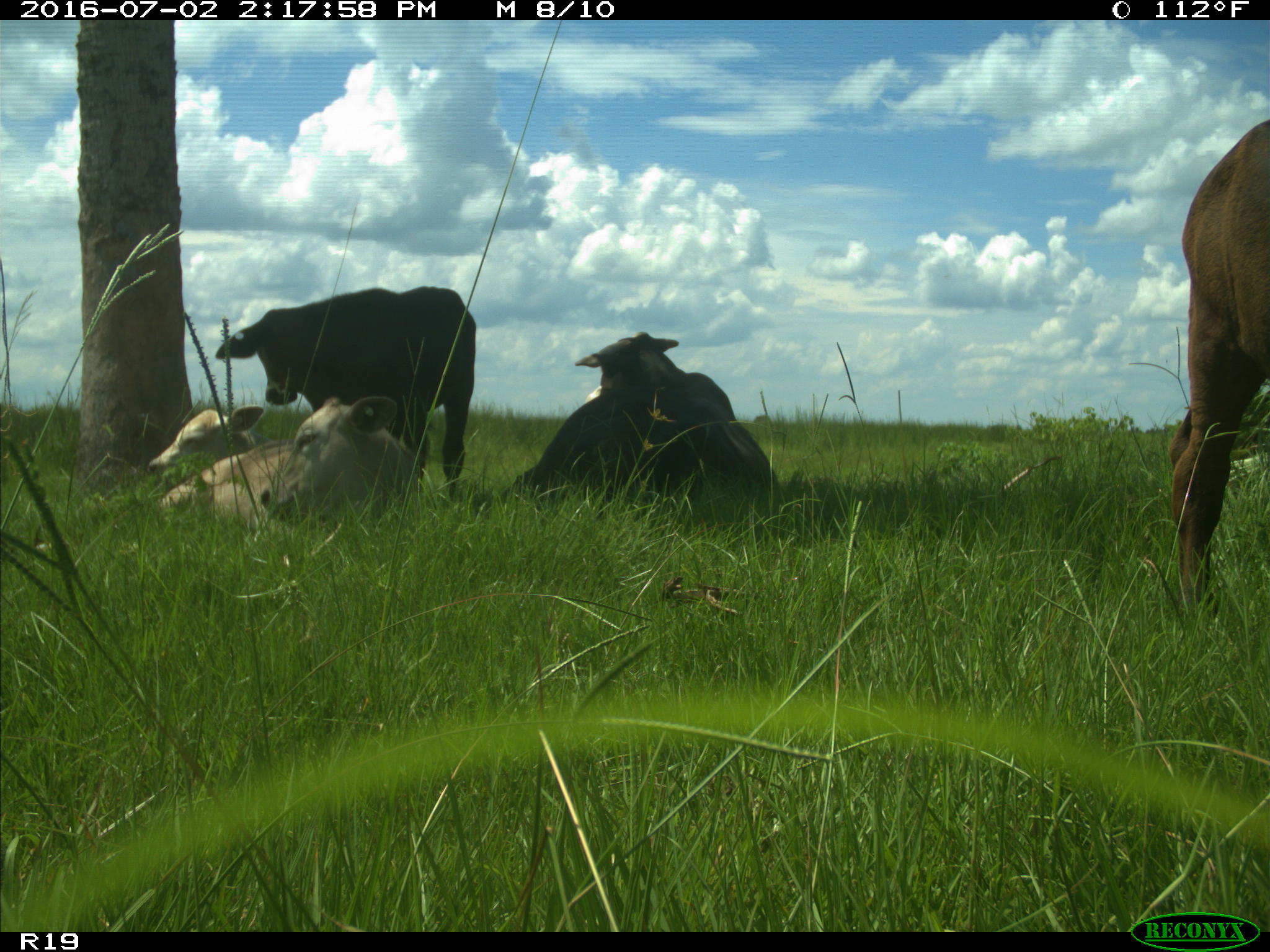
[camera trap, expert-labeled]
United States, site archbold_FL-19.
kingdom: Animalia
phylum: Chordata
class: Mammalia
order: Artiodactyla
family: Bovidae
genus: Bos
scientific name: Bos taurus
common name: domestic cow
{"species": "Bos taurus (domestic cow)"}